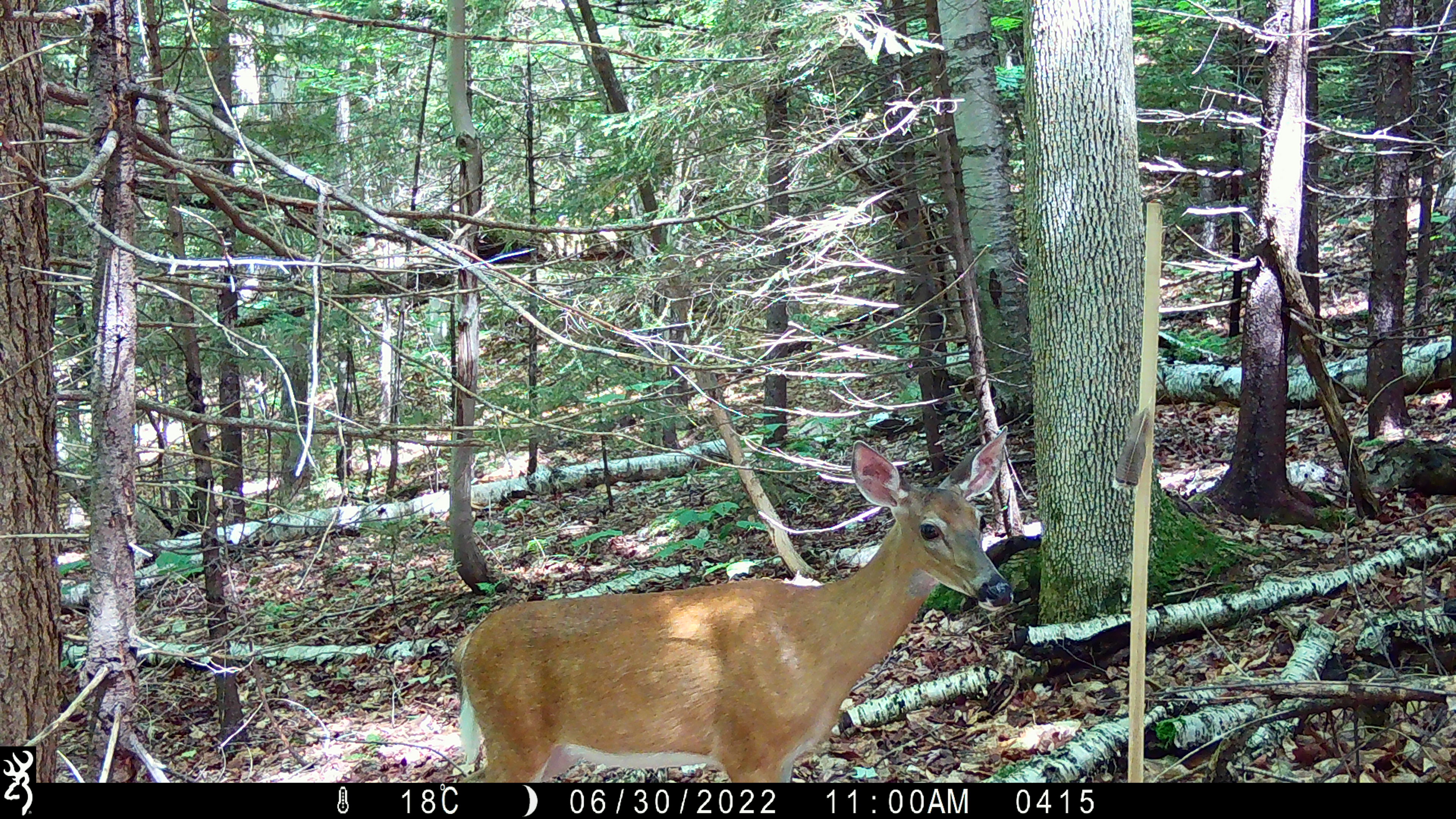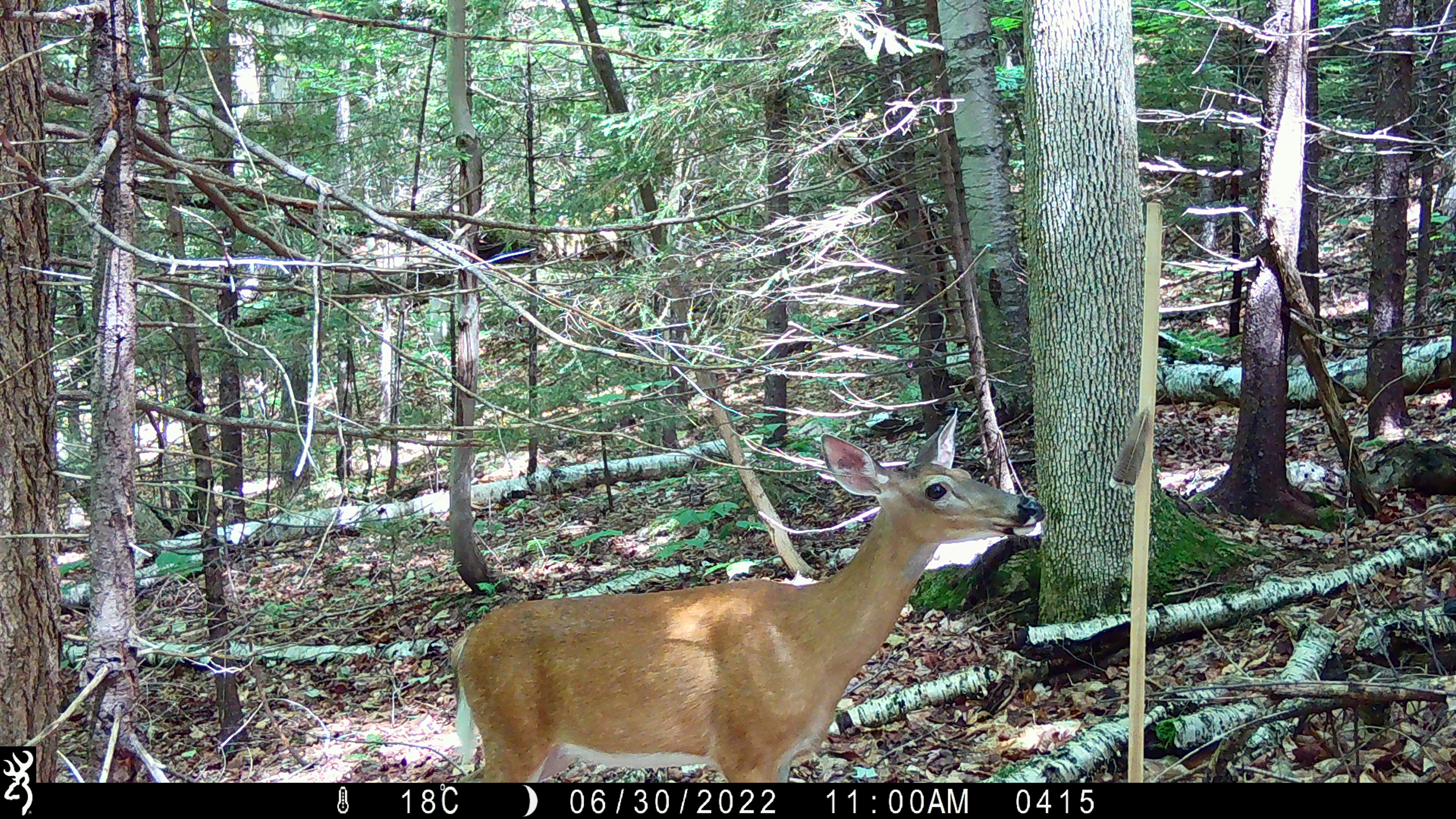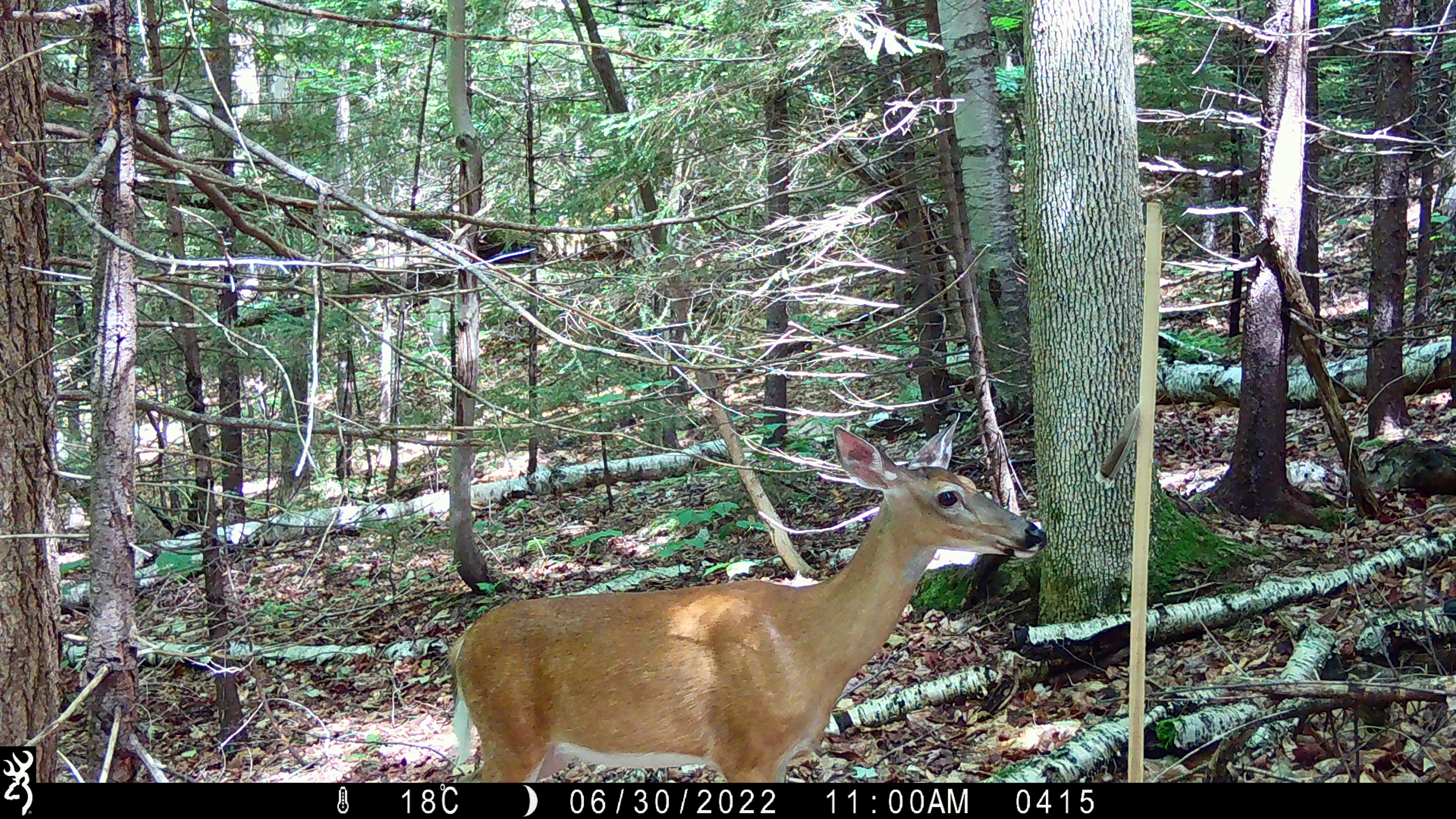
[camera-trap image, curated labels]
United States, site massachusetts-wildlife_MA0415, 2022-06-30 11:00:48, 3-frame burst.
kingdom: Animalia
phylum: Chordata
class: Mammalia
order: Artiodactyla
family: Cervidae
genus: Odocoileus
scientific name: Odocoileus virginianus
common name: white-tailed deer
White-tailed deer (Odocoileus virginianus).